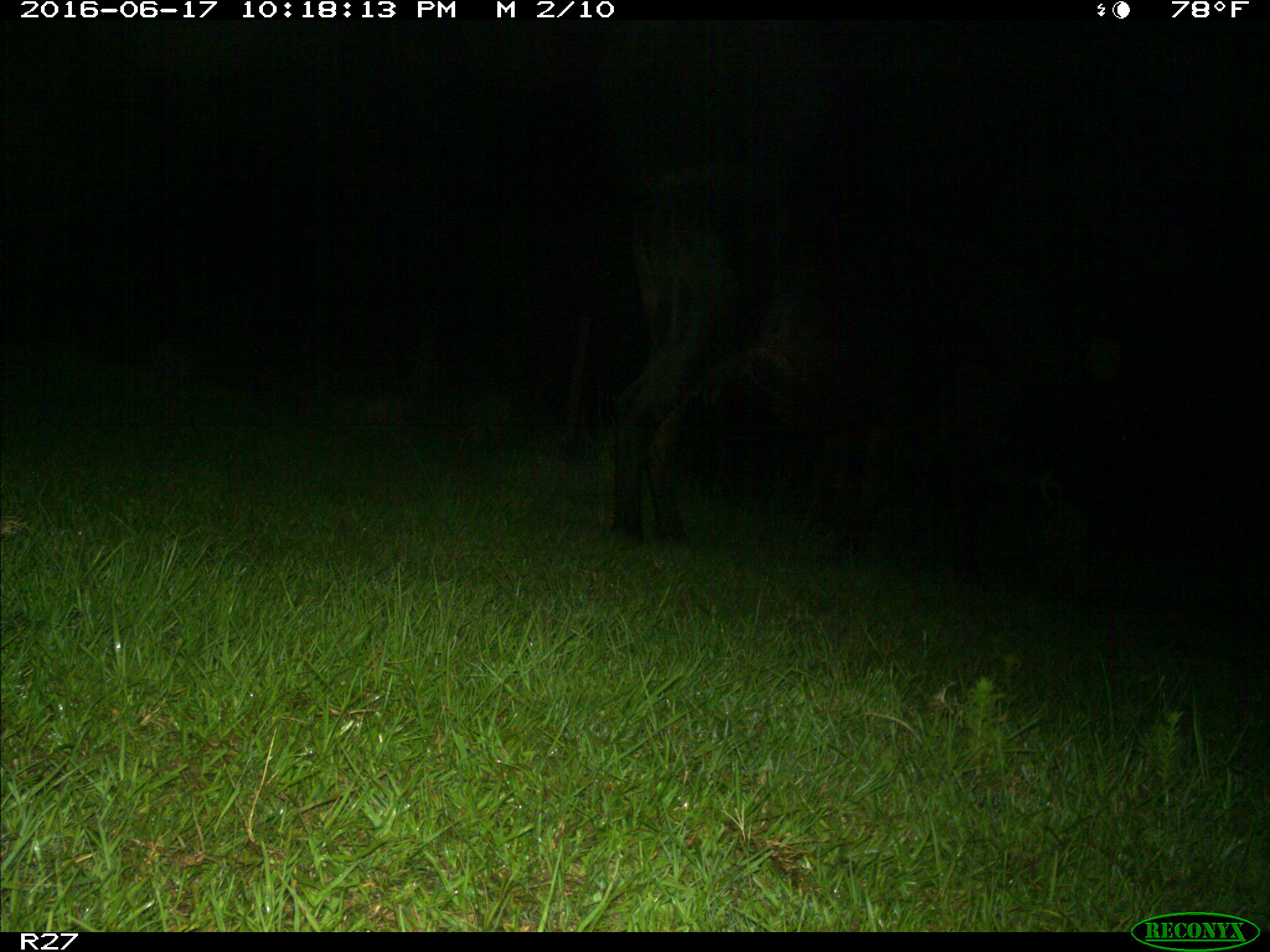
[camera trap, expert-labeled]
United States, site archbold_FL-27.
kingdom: Animalia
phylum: Chordata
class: Mammalia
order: Artiodactyla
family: Bovidae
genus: Bos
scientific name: Bos taurus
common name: domestic cow